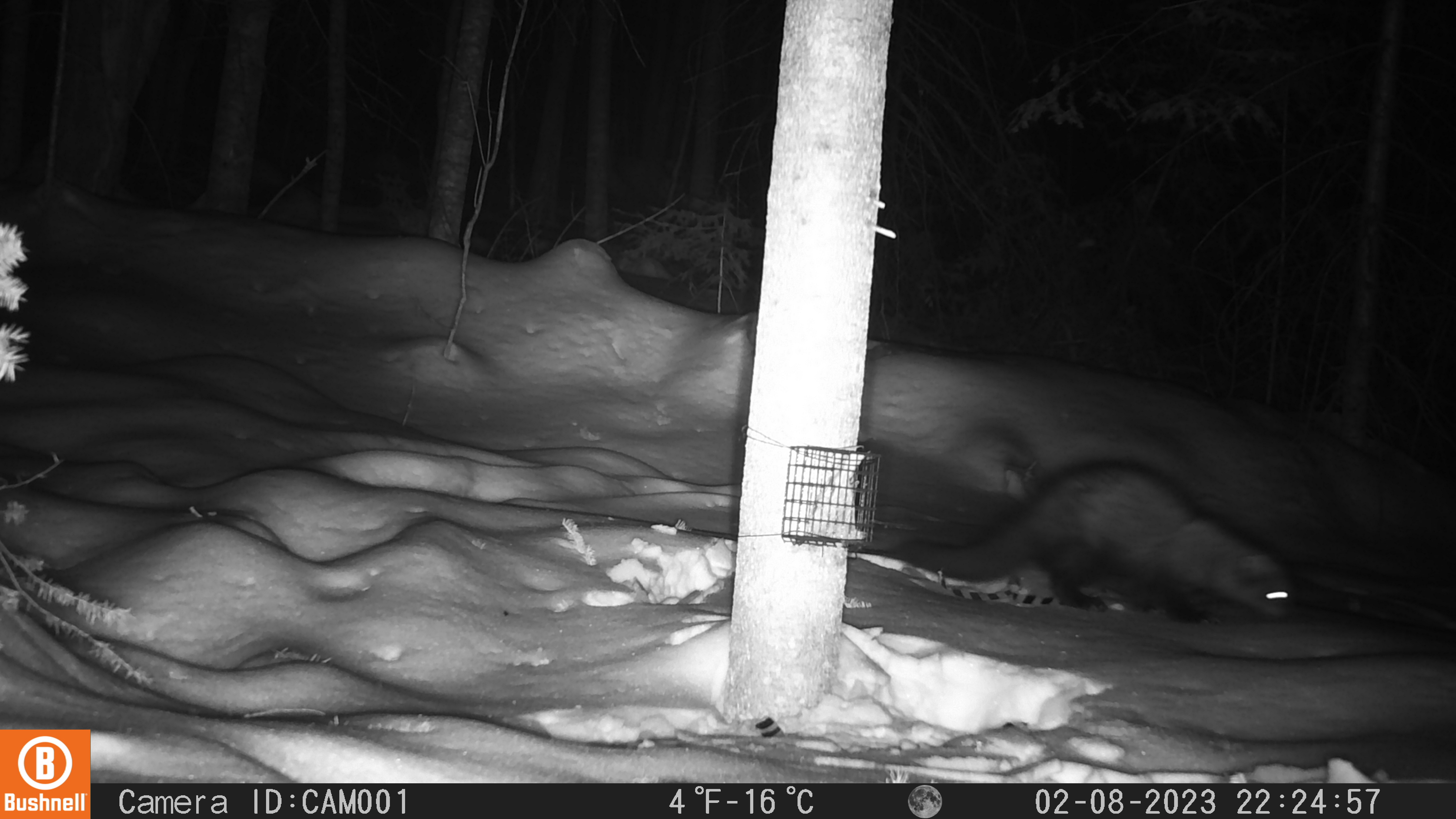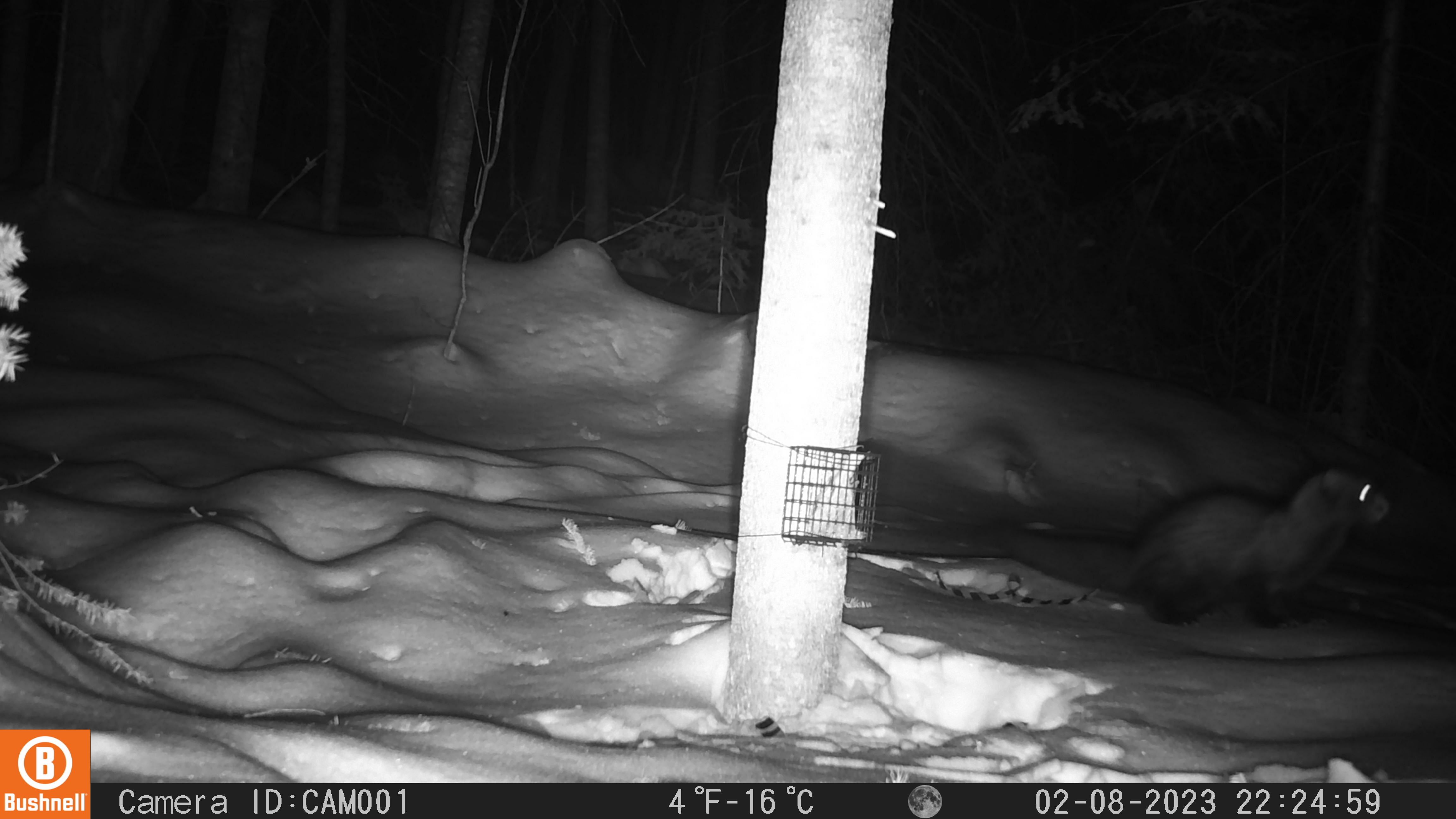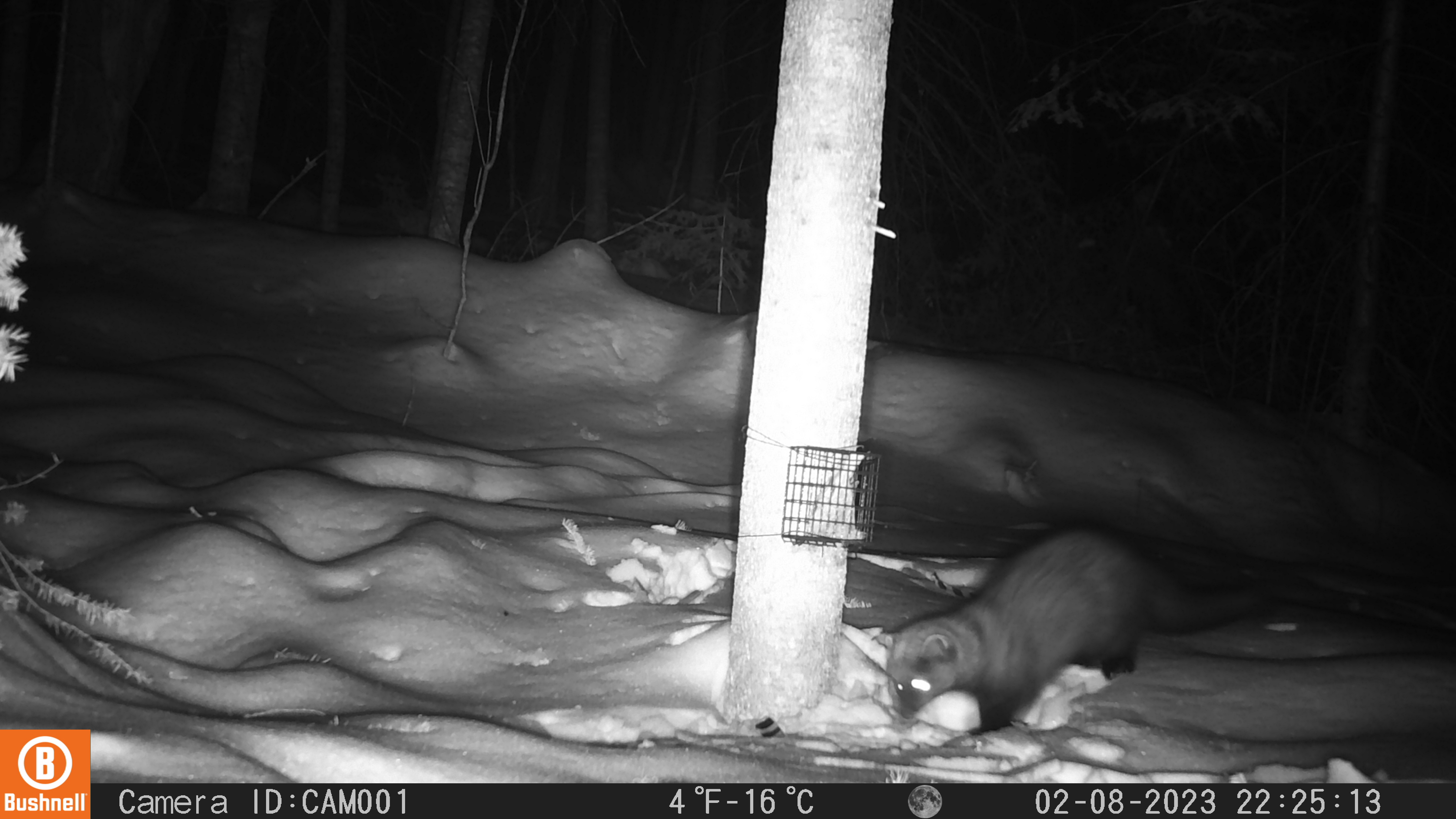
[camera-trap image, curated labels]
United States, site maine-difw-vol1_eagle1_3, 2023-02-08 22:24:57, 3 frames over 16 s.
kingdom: Animalia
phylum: Chordata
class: Mammalia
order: Carnivora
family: Mustelidae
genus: Pekania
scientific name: Pekania pennanti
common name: fisher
Fisher (Pekania pennanti).